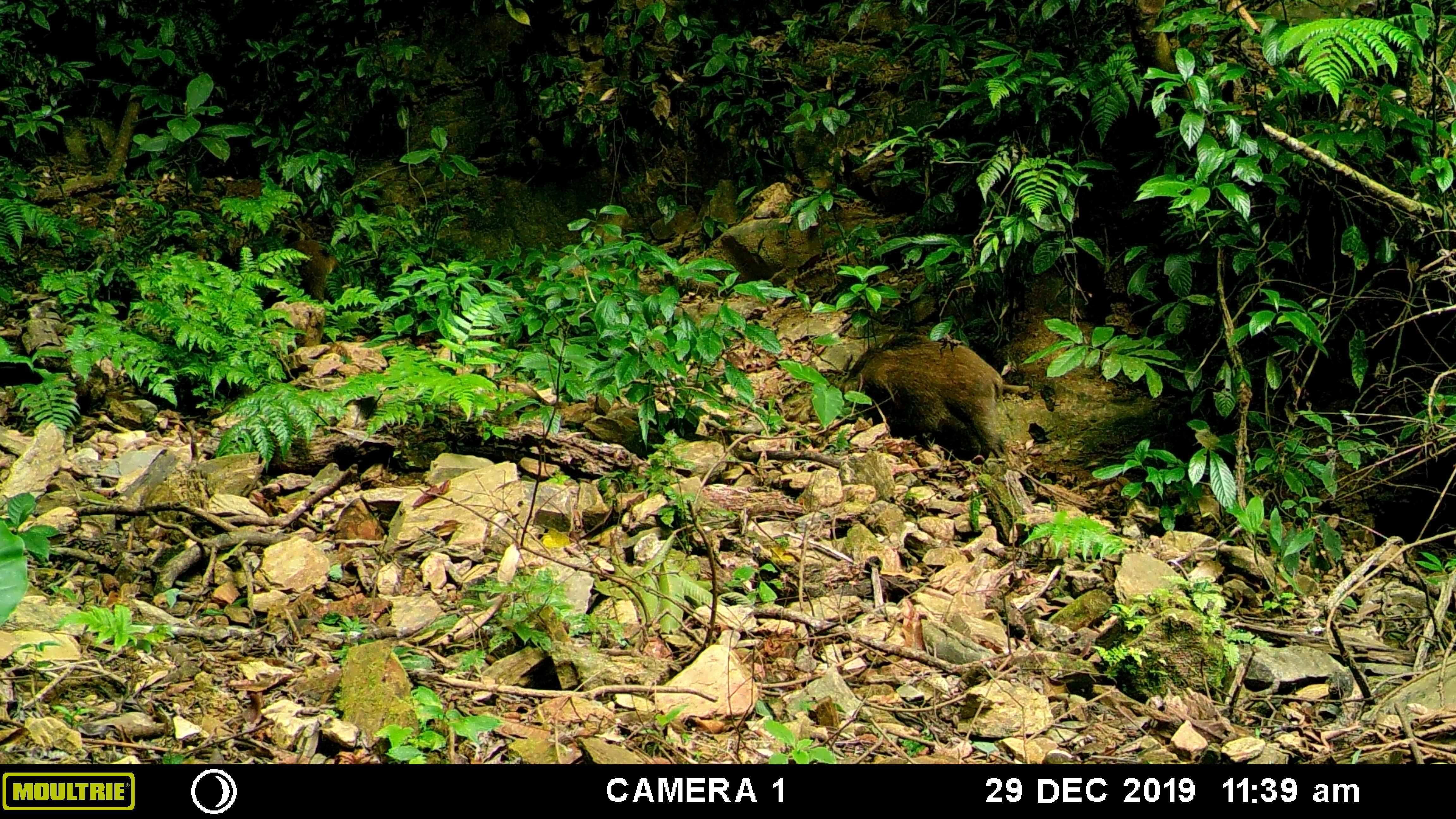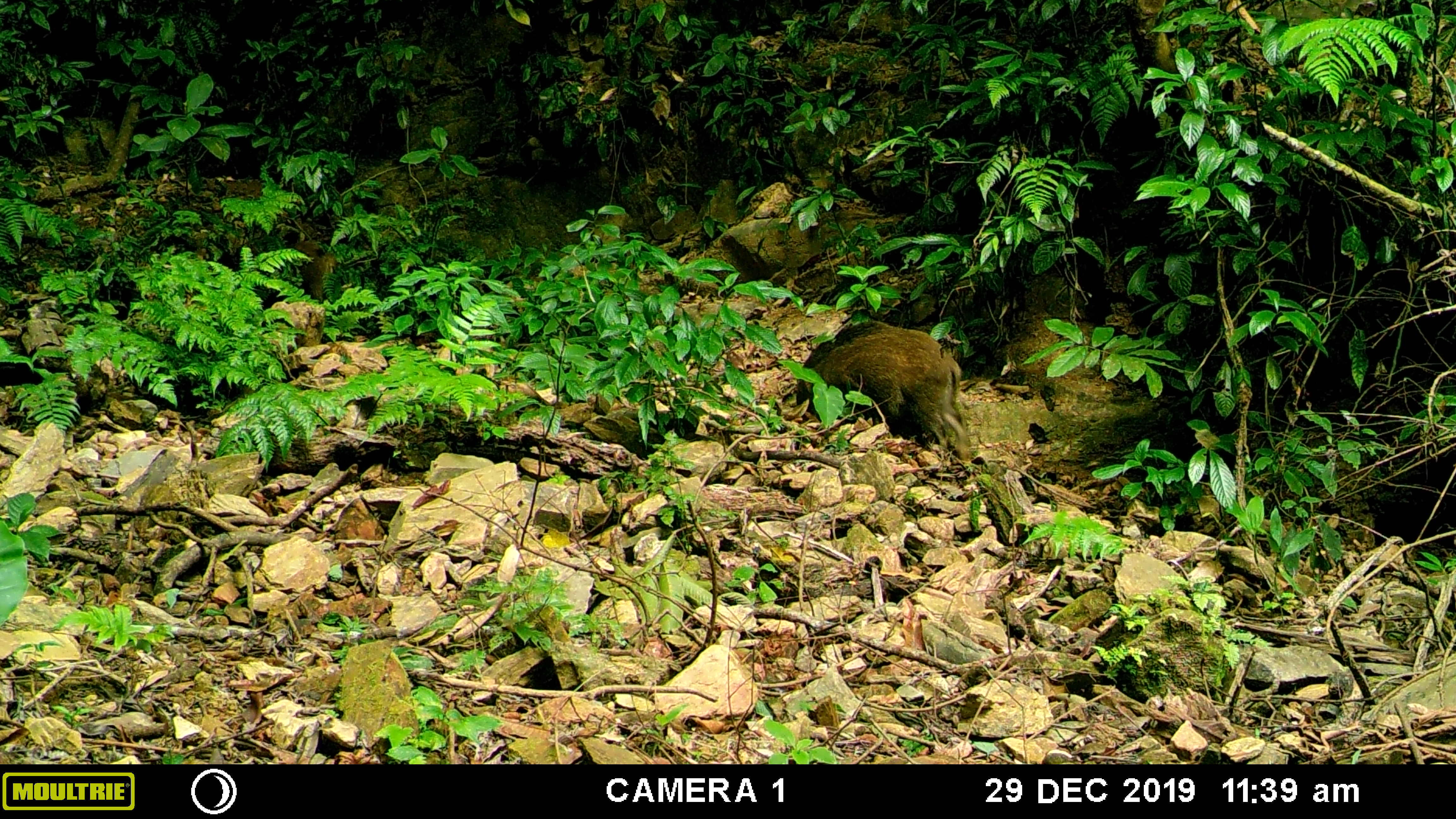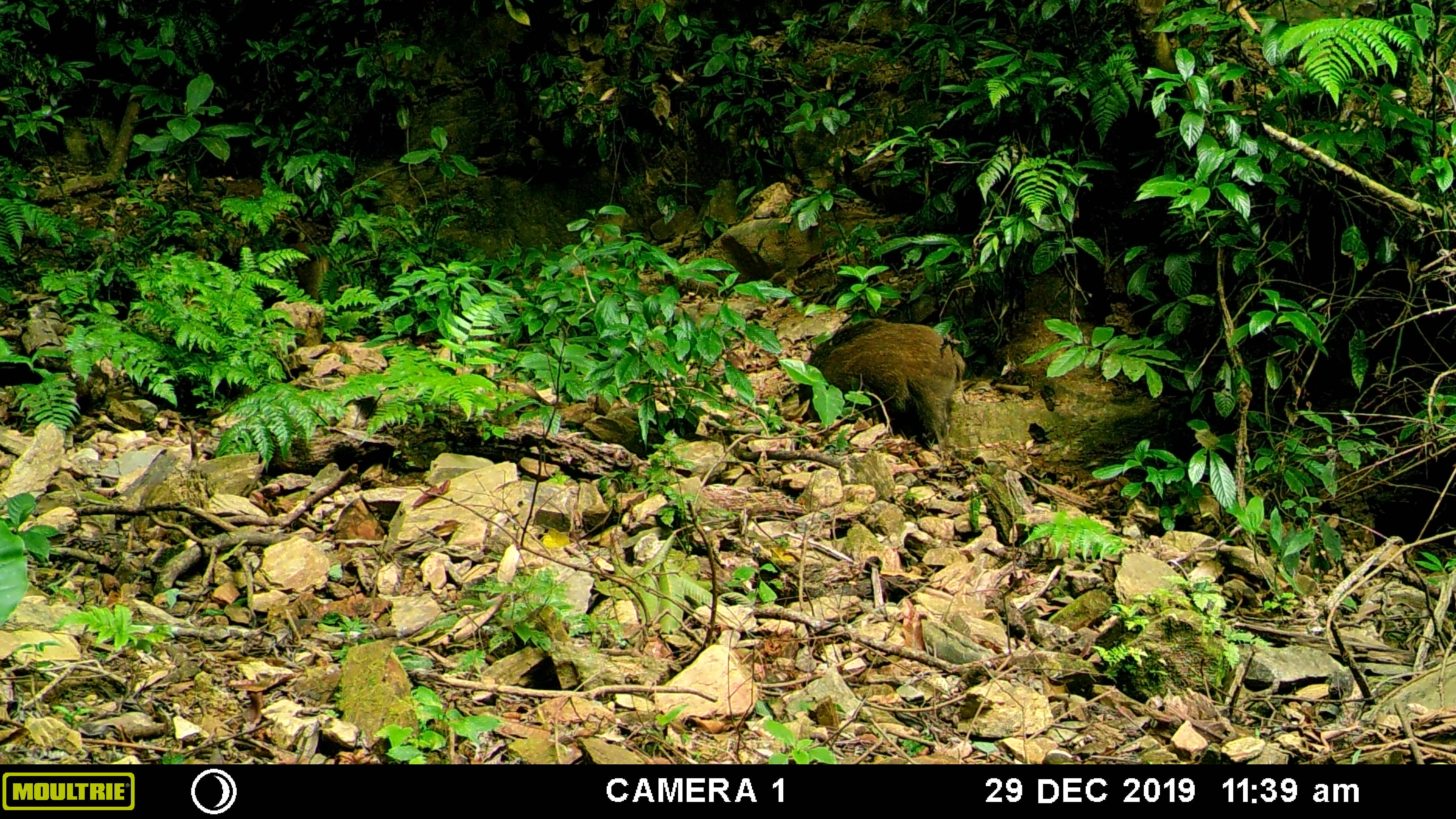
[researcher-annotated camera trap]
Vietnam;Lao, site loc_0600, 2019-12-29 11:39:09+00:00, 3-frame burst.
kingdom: Animalia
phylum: Chordata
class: Mammalia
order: Artiodactyla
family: Suidae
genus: Sus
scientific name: Sus scrofa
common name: eurasian wild pig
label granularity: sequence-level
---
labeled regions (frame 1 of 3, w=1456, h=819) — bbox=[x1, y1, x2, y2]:
eurasian wild pig: bbox=[839, 334, 1004, 464]; bbox=[287, 239, 340, 301]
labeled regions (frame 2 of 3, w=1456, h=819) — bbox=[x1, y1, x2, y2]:
eurasian wild pig: bbox=[796, 320, 971, 461]; bbox=[293, 241, 337, 302]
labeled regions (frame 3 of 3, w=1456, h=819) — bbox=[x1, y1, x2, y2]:
eurasian wild pig: bbox=[797, 319, 969, 461]; bbox=[288, 243, 330, 300]